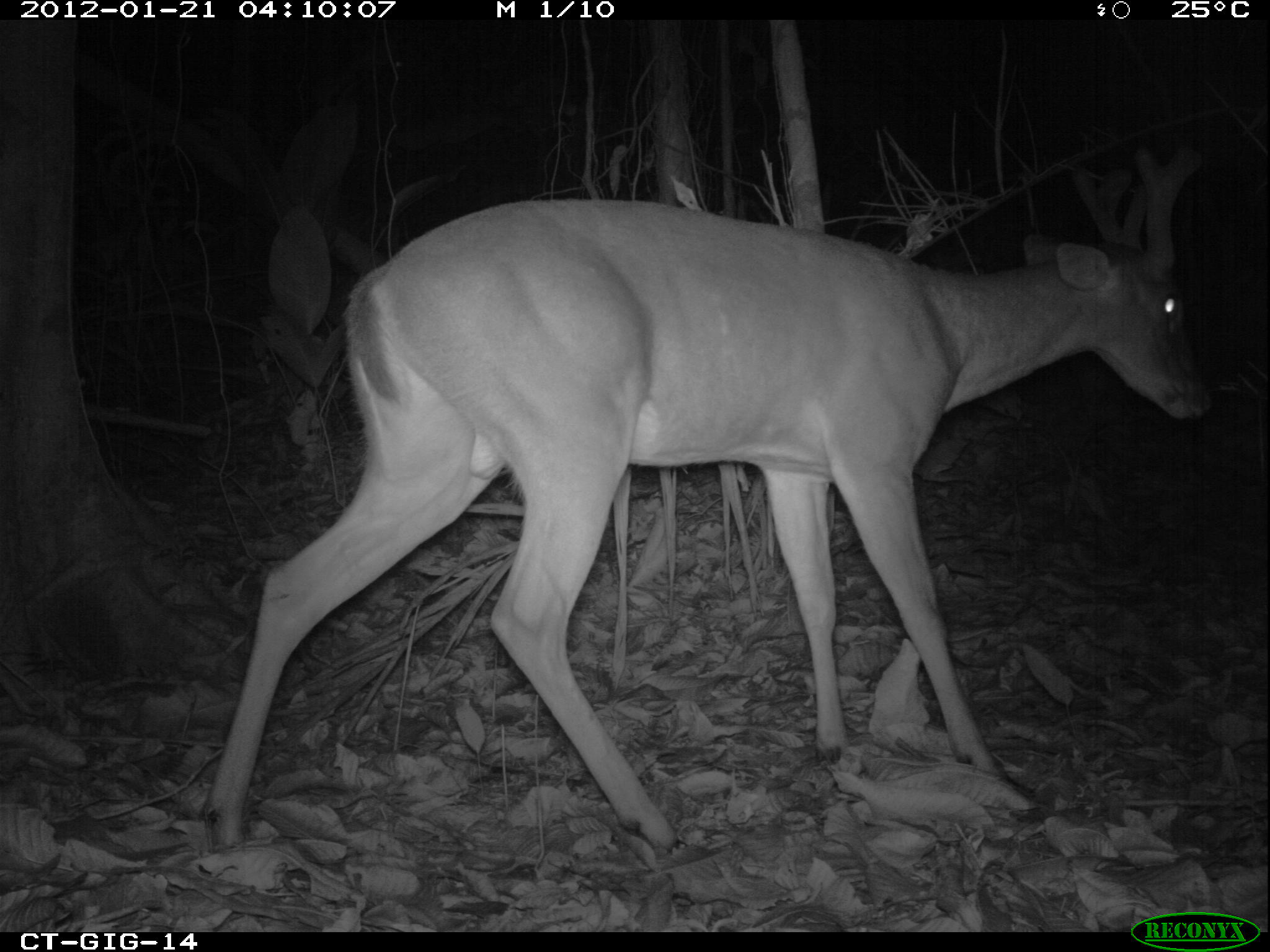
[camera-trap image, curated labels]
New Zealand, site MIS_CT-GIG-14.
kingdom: Animalia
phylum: Chordata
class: Mammalia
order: Artiodactyla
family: Cervidae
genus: Odocoileus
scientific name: Odocoileus virginianus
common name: white-tailed deer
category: white tailed deer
White tailed deer (white-tailed deer) (Odocoileus virginianus).